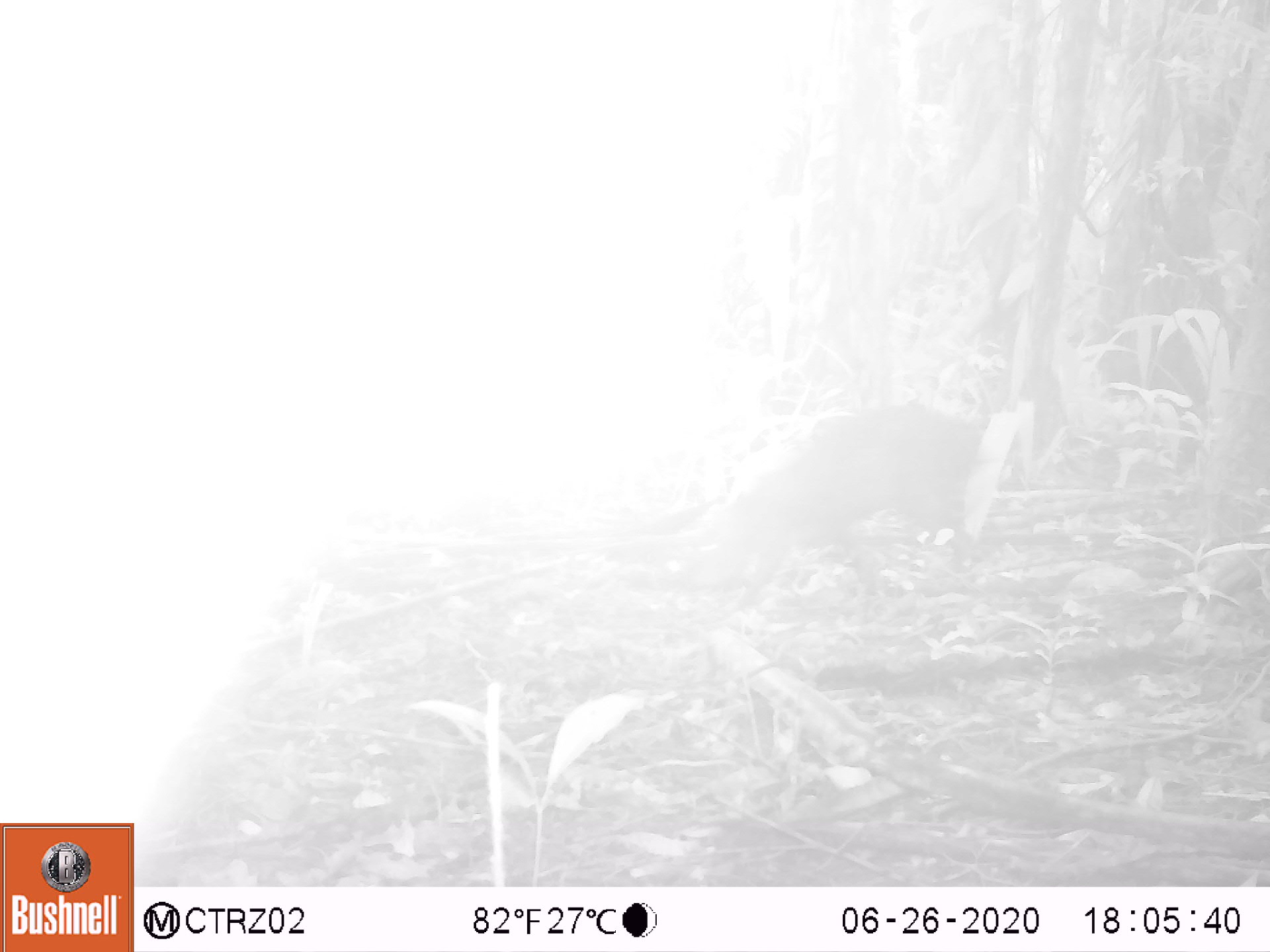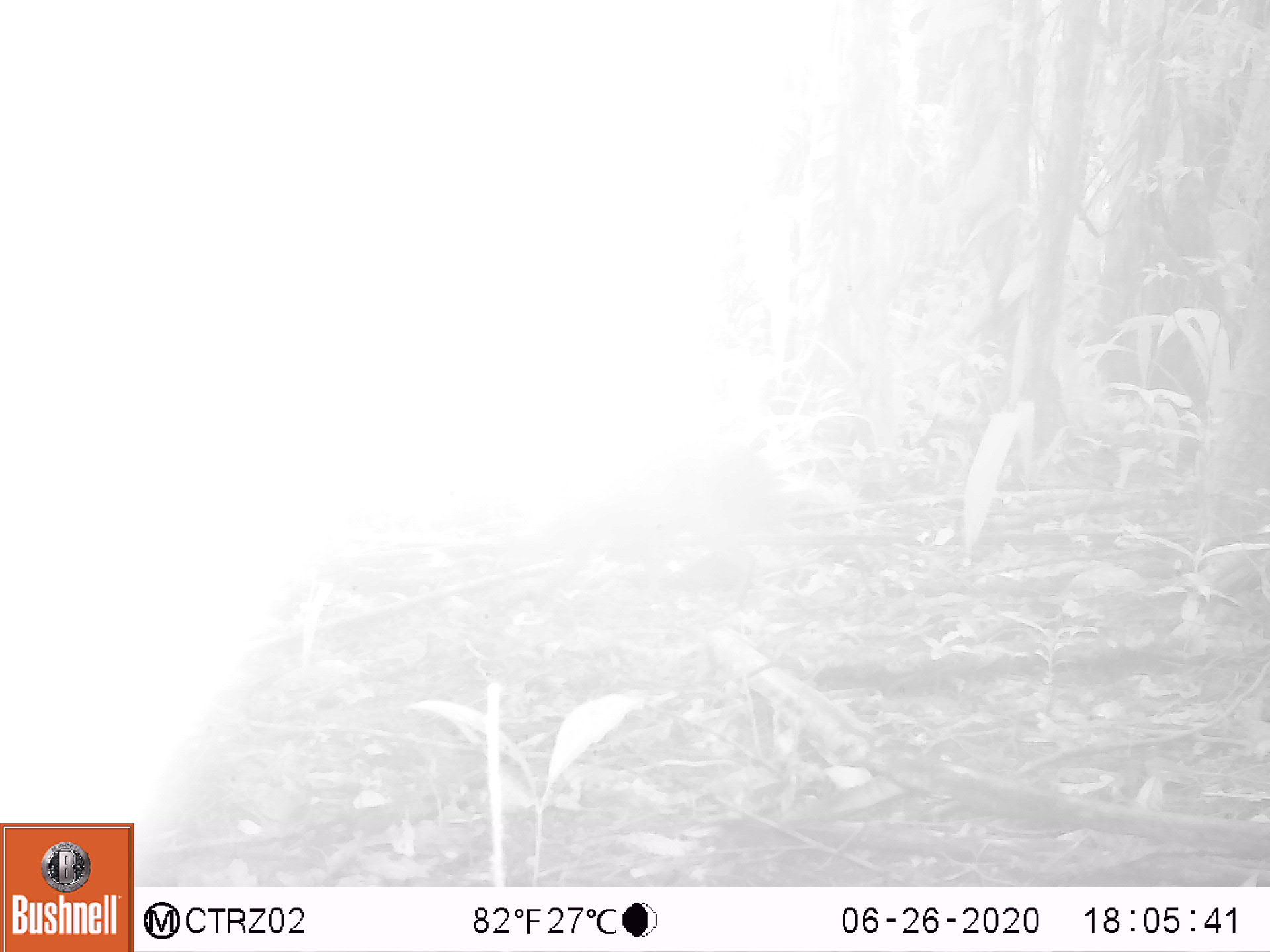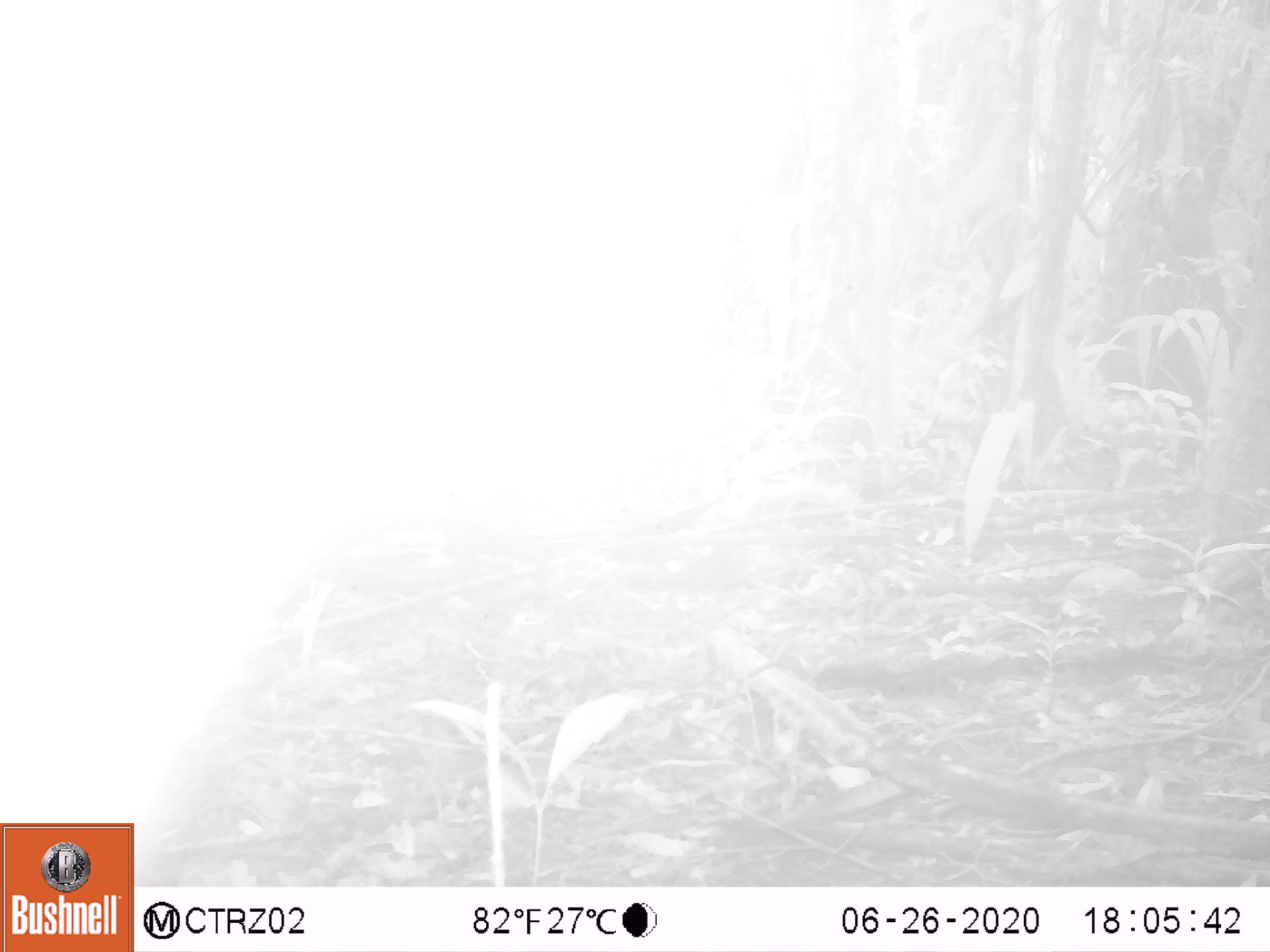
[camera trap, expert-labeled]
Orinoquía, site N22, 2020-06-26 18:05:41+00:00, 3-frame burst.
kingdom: Animalia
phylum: Chordata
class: Mammalia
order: Rodentia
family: Dasyproctidae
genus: Dasyprocta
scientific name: Dasyprocta fuliginosa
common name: black agouti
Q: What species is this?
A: Black agouti (Dasyprocta fuliginosa).